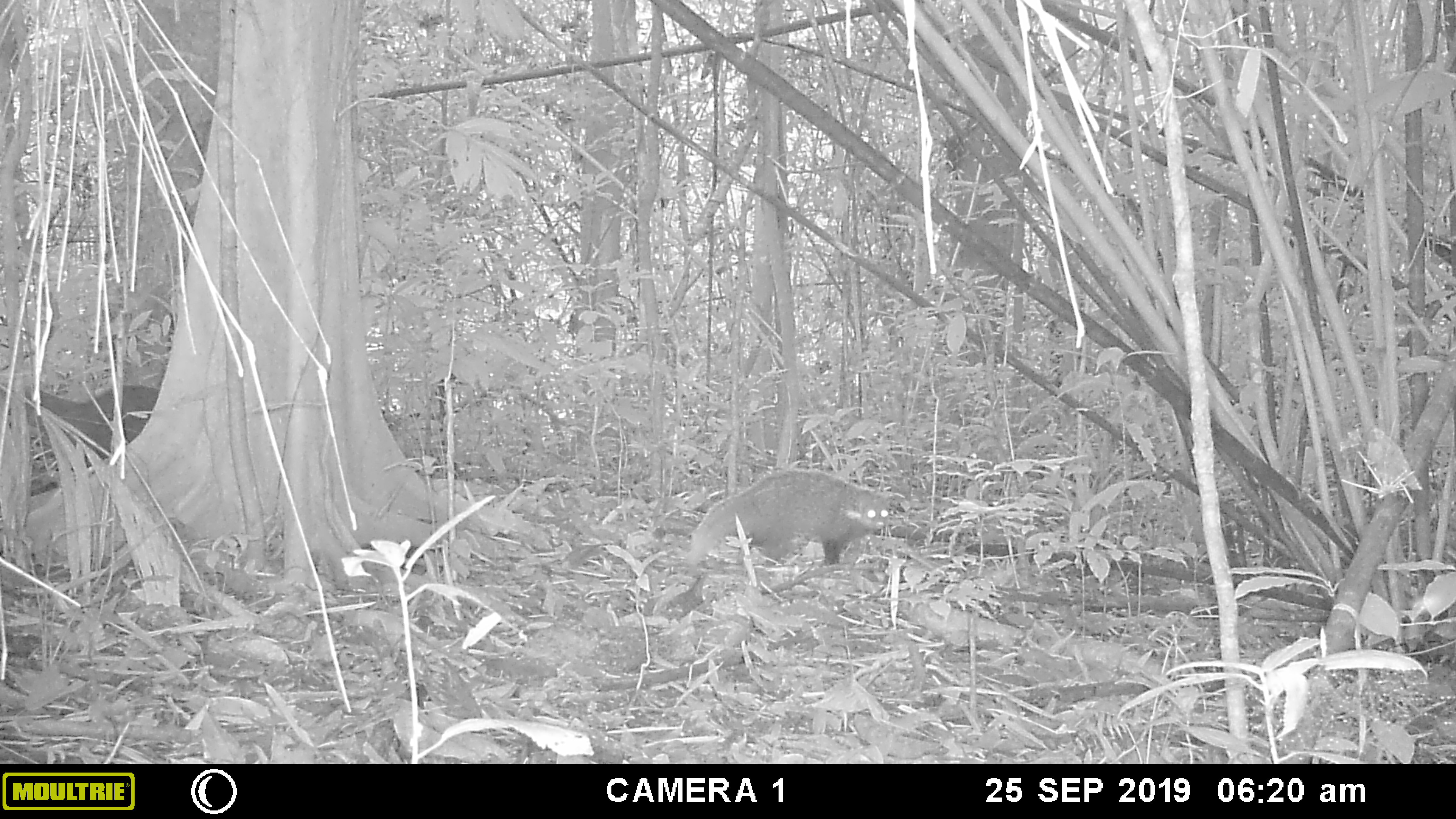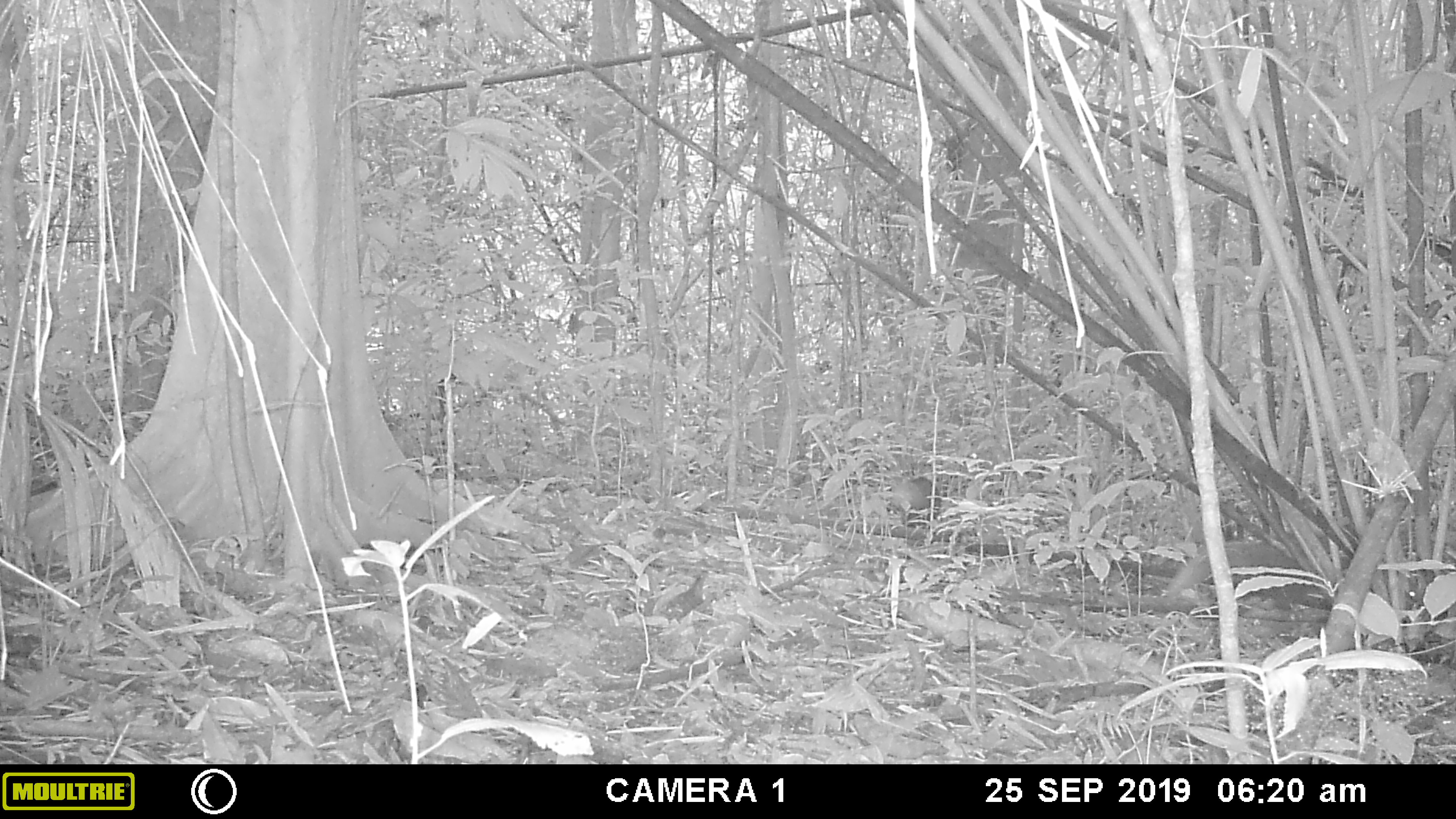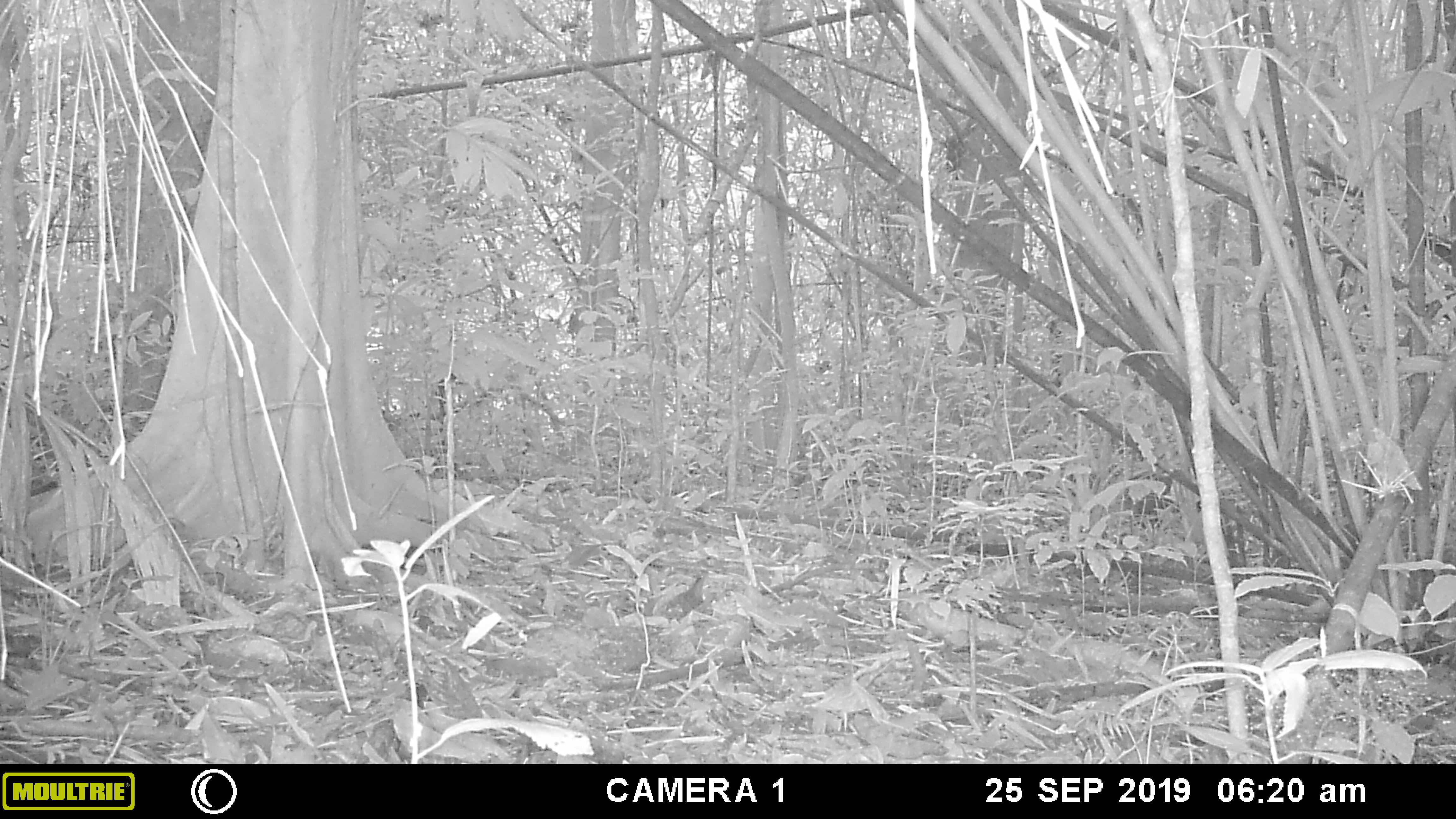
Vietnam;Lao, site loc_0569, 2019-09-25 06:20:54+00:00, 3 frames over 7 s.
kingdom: Animalia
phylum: Chordata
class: Mammalia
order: Carnivora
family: Herpestidae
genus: Urva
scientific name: Urva urva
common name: crab-eating mongoose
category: crab eating mongoose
Crab eating mongoose (crab-eating mongoose) (Urva urva). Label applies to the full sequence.